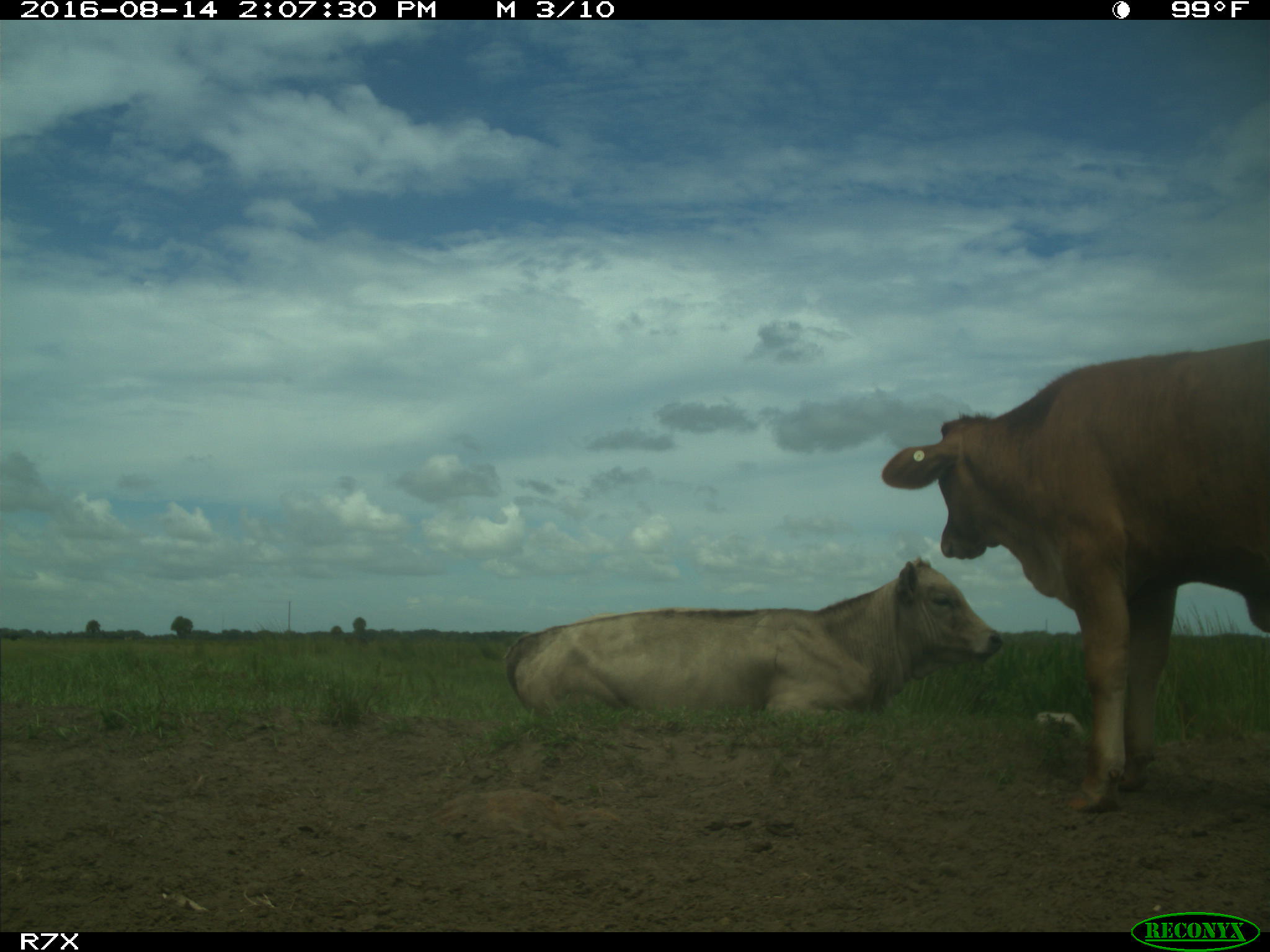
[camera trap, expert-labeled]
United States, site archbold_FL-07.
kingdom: Animalia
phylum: Chordata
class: Mammalia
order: Artiodactyla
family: Bovidae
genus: Bos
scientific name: Bos taurus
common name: domestic cow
Bos taurus (domestic cow).